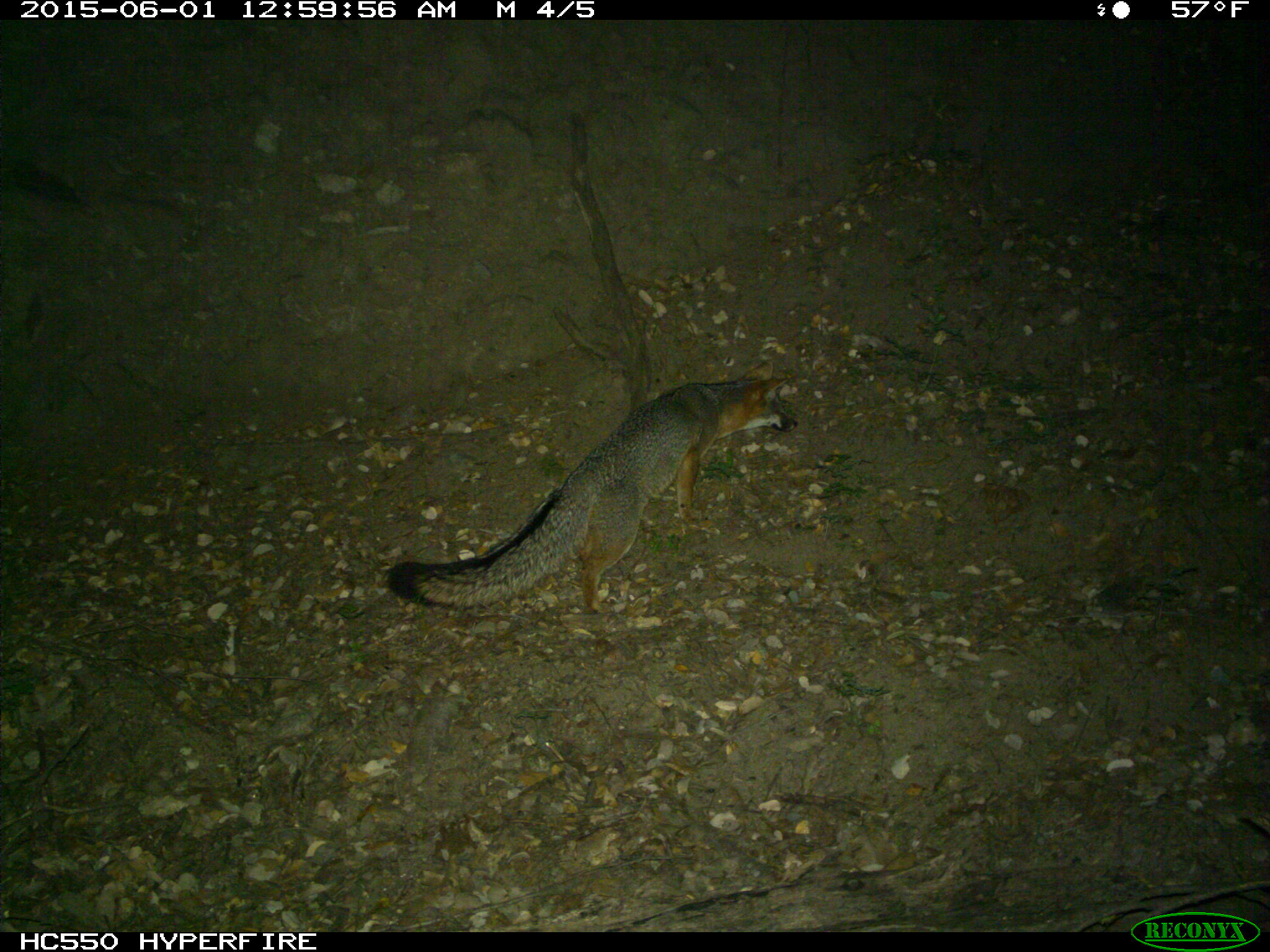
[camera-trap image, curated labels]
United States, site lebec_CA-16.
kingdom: Animalia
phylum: Chordata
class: Mammalia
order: Carnivora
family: Canidae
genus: Urocyon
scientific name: Urocyon cinereoargenteus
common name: gray fox